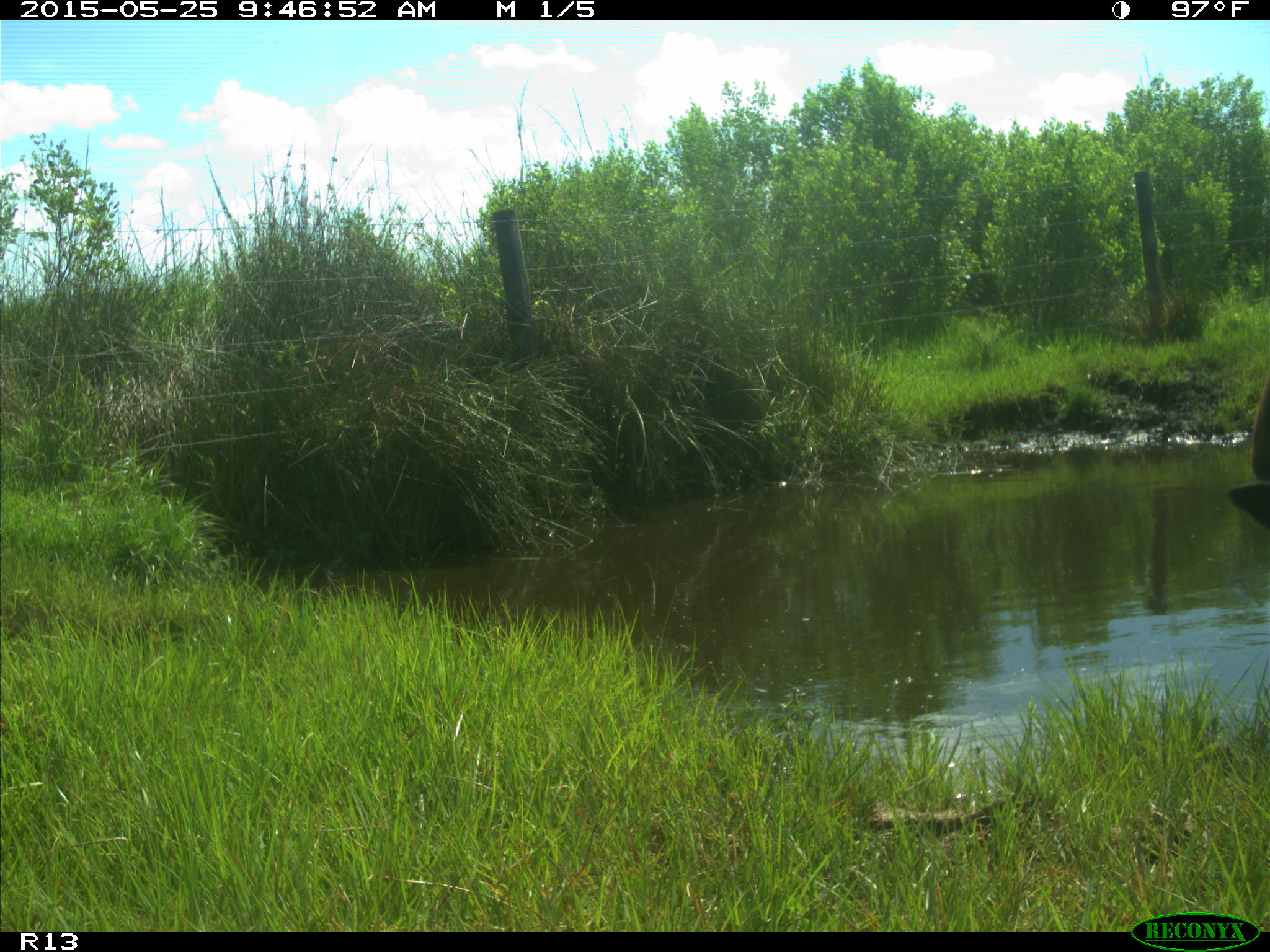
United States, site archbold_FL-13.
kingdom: Animalia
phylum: Chordata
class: Mammalia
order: Artiodactyla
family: Bovidae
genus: Bos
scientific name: Bos taurus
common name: domestic cow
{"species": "Bos taurus (domestic cow)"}